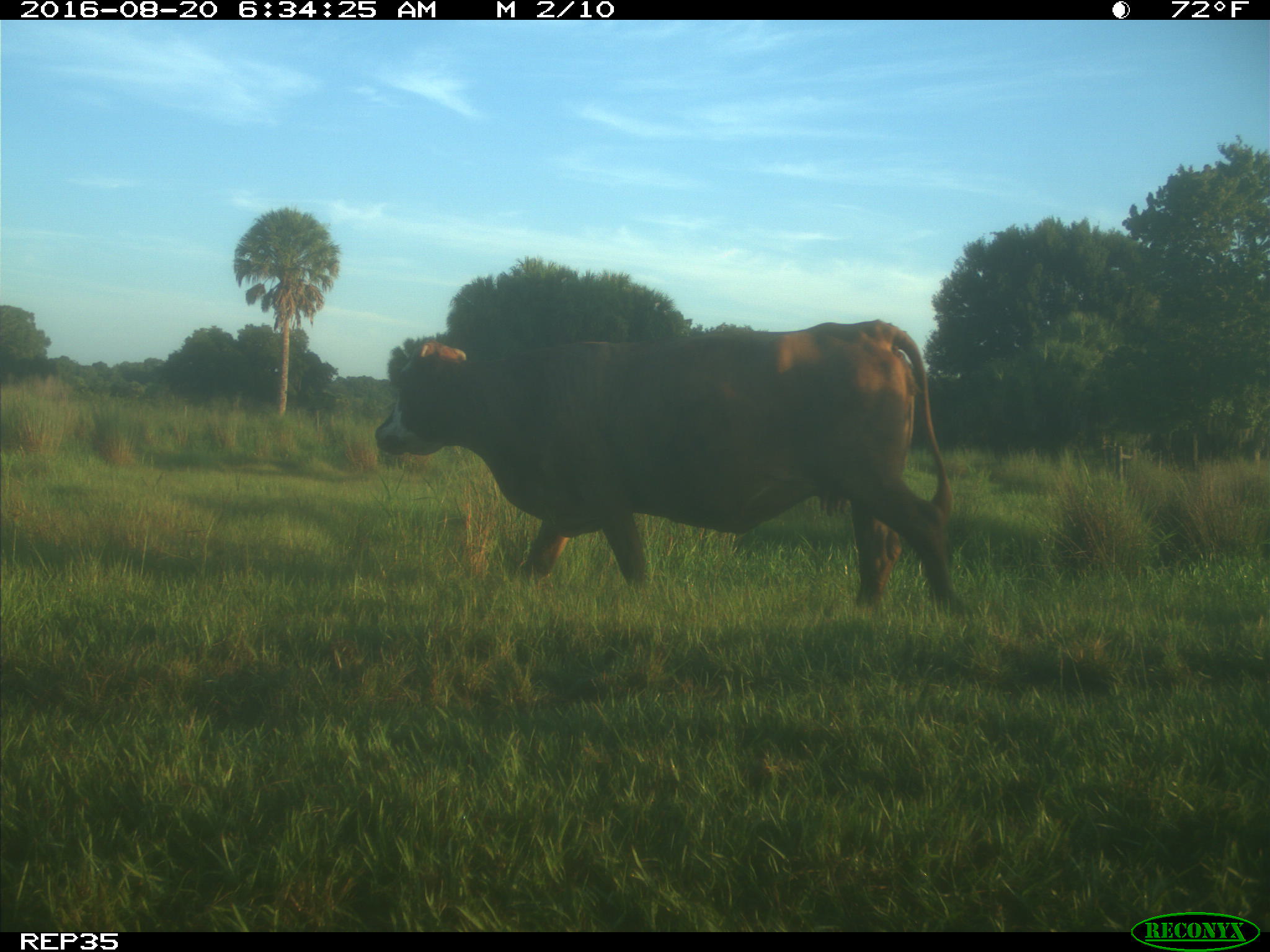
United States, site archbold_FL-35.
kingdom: Animalia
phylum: Chordata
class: Mammalia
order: Artiodactyla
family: Bovidae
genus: Bos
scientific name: Bos taurus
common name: domestic cow